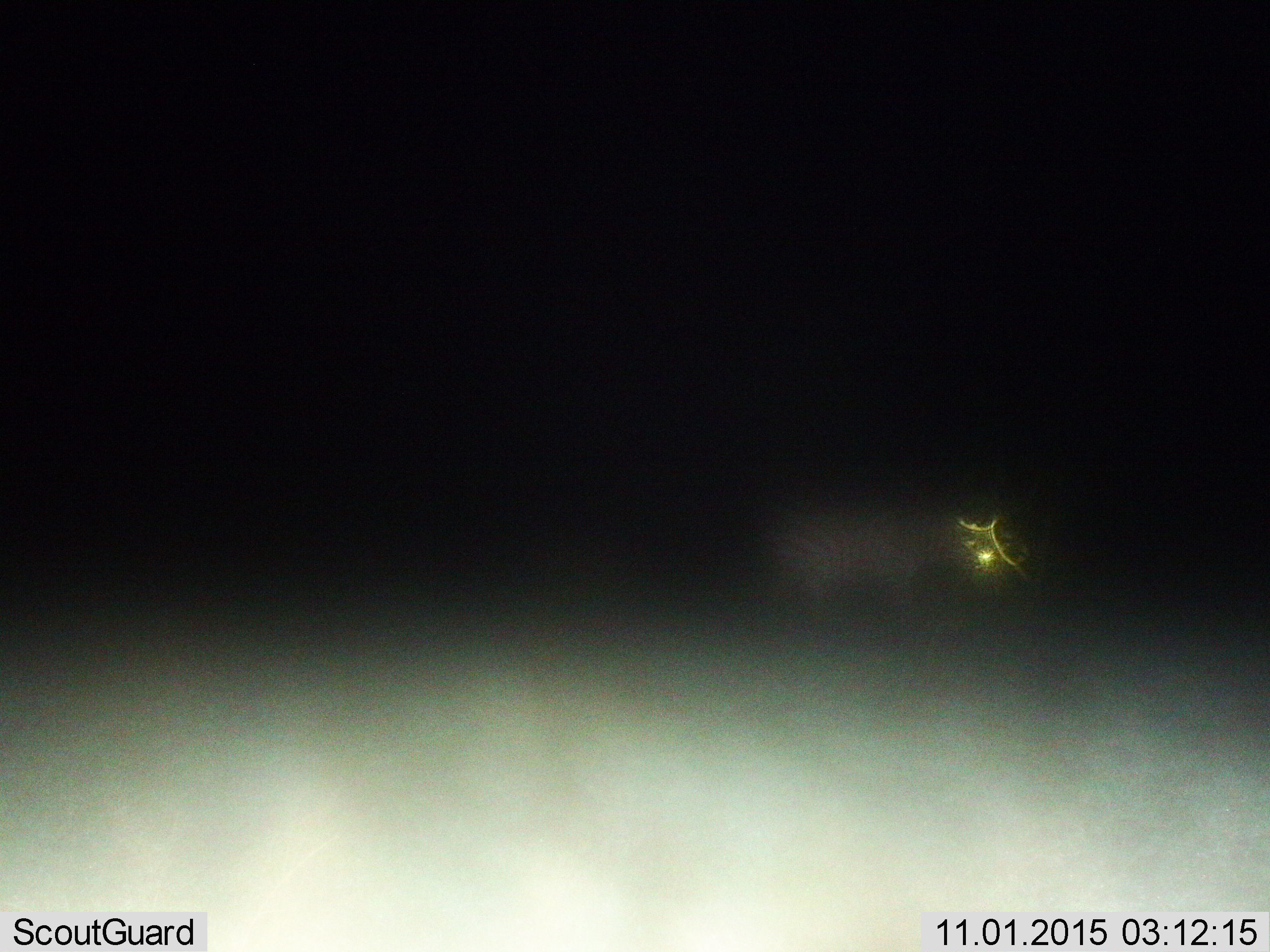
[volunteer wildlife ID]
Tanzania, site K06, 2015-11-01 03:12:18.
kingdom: Animalia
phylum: Chordata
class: Mammalia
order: Perissodactyla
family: Equidae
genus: Equus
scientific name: Equus quagga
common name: plains zebra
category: zebra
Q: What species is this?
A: Zebra (plains zebra) (Equus quagga).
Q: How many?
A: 1.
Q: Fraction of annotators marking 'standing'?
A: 80%.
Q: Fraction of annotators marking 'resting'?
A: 0%.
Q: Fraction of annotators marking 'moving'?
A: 20%.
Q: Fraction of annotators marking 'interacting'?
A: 0%.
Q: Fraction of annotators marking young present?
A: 0%.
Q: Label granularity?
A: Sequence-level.